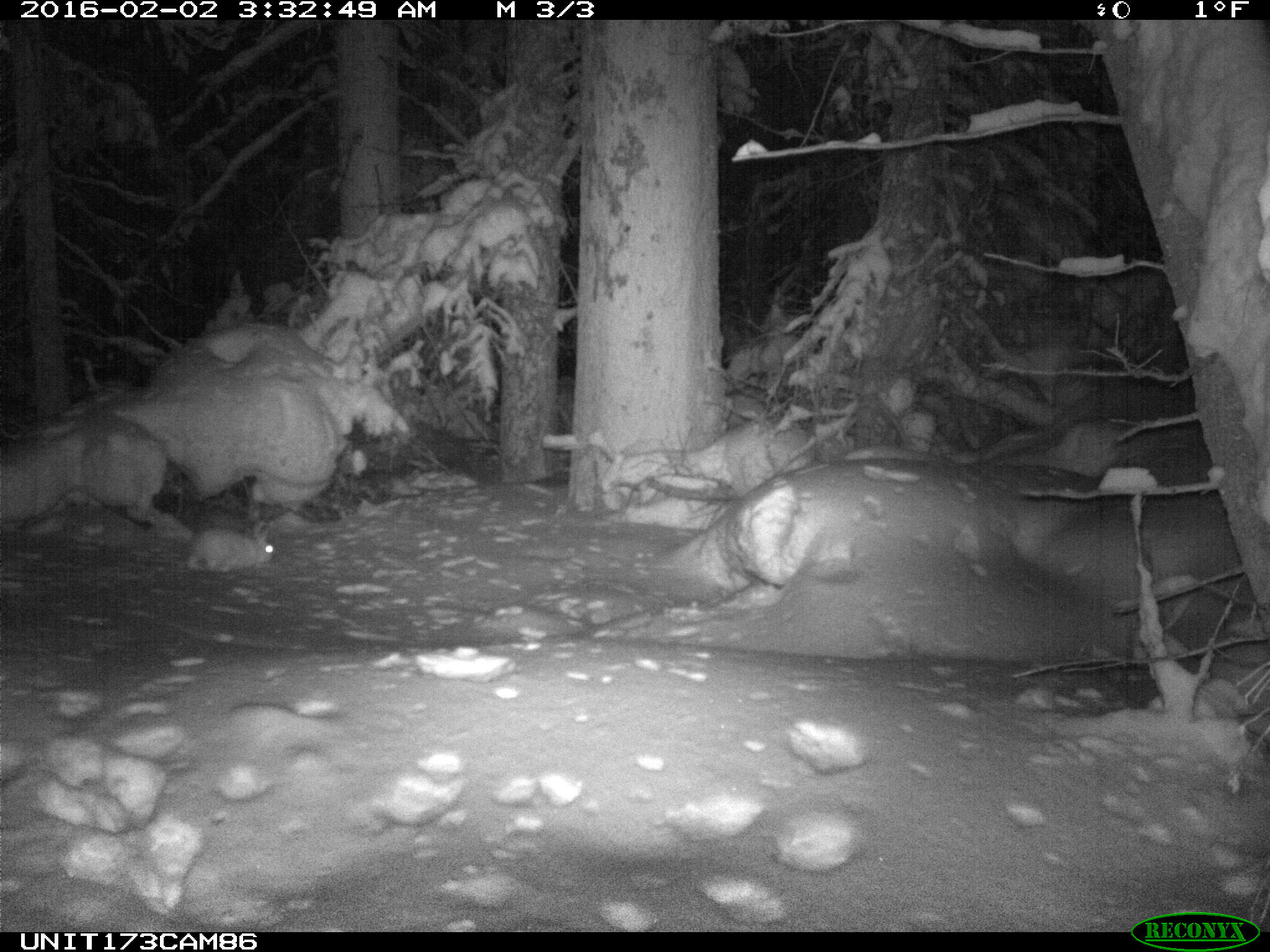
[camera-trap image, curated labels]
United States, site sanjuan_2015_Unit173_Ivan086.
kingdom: Animalia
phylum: Chordata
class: Mammalia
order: Lagomorpha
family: Leporidae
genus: Lepus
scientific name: Lepus americanus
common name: snowshoe hare